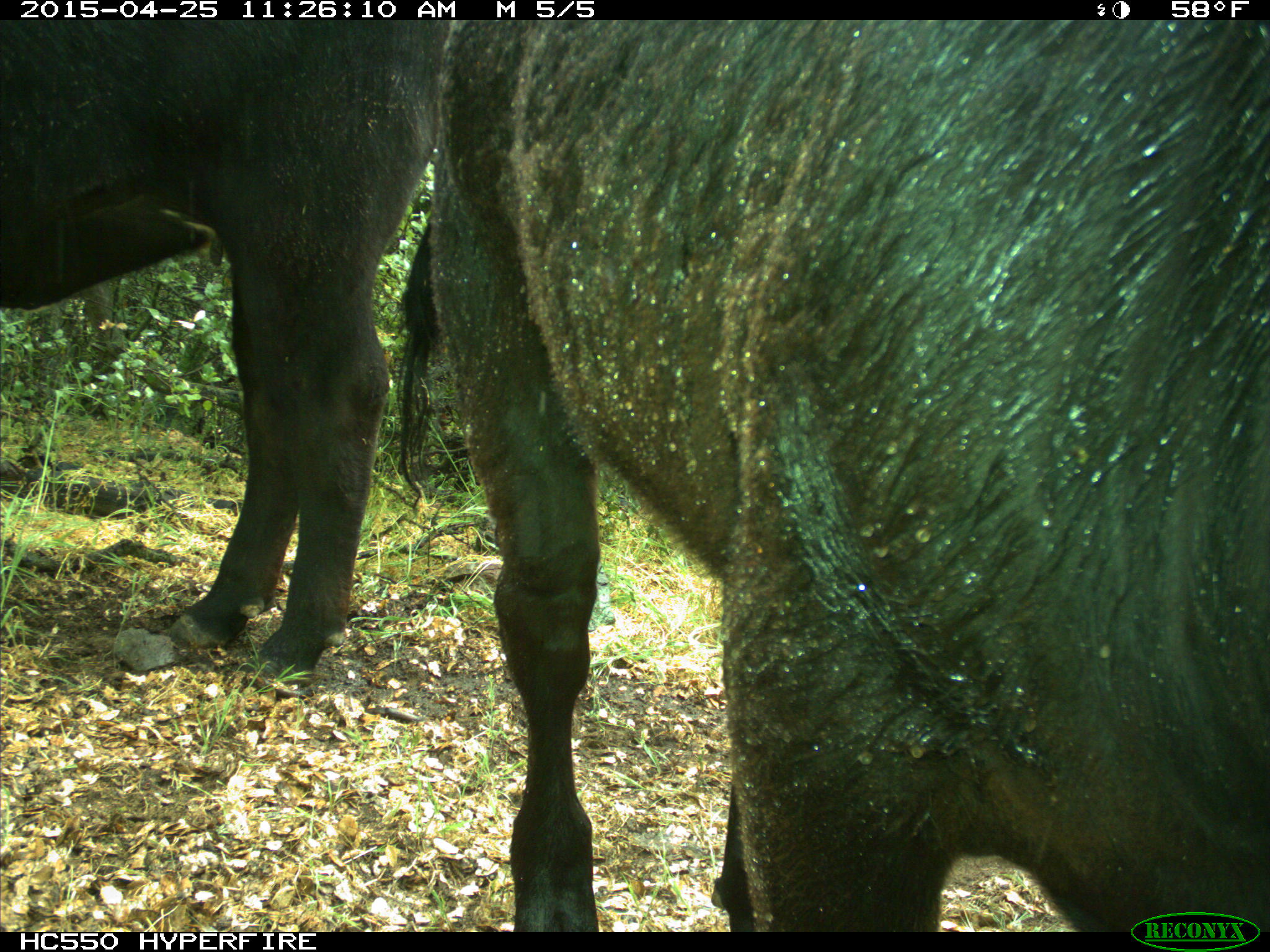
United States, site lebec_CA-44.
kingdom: Animalia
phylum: Chordata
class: Mammalia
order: Artiodactyla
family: Suidae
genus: Sus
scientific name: Sus scrofa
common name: wild boar